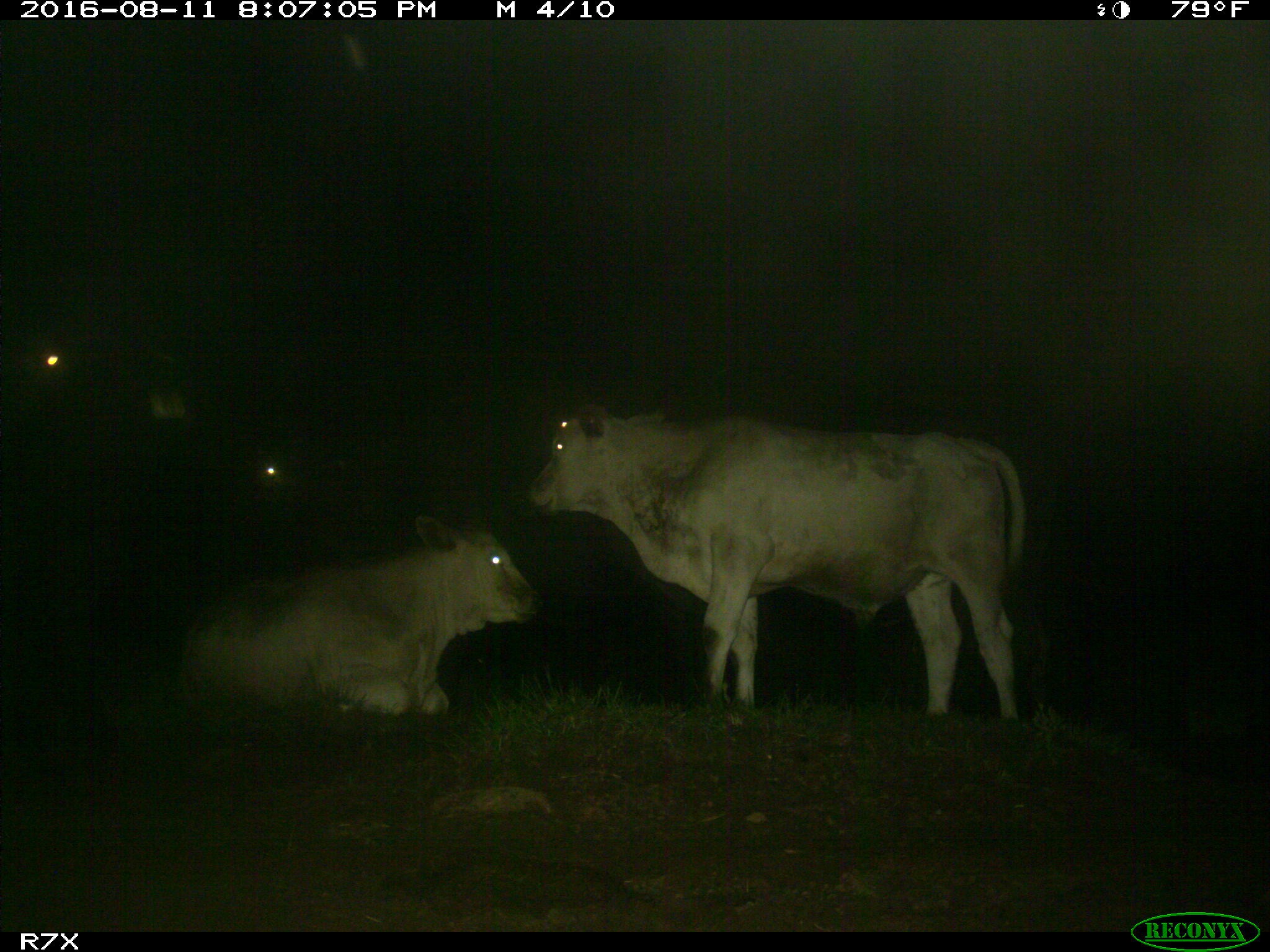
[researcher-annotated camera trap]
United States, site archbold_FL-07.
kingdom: Animalia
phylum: Chordata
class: Mammalia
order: Artiodactyla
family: Bovidae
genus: Bos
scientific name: Bos taurus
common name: domestic cow